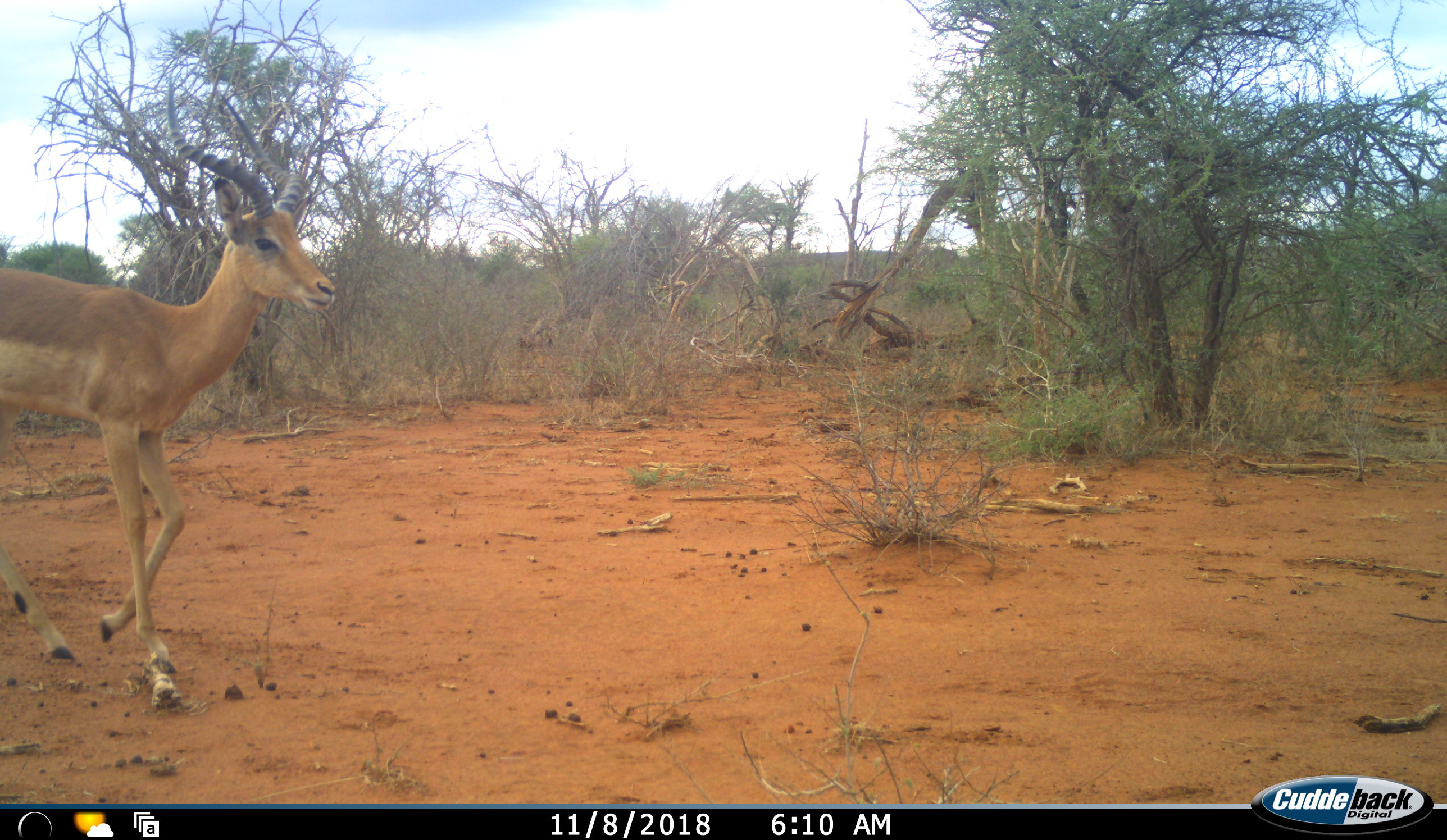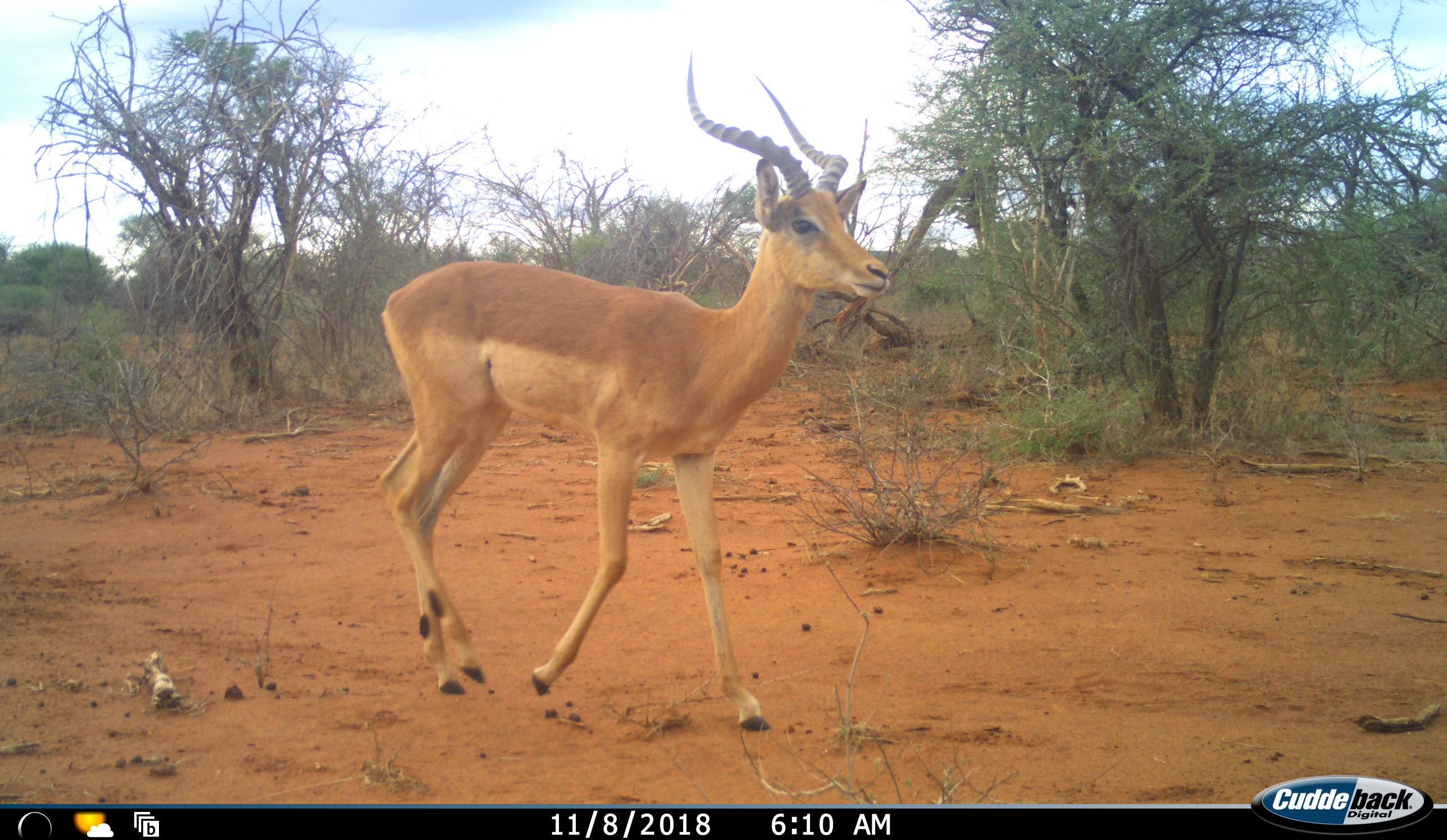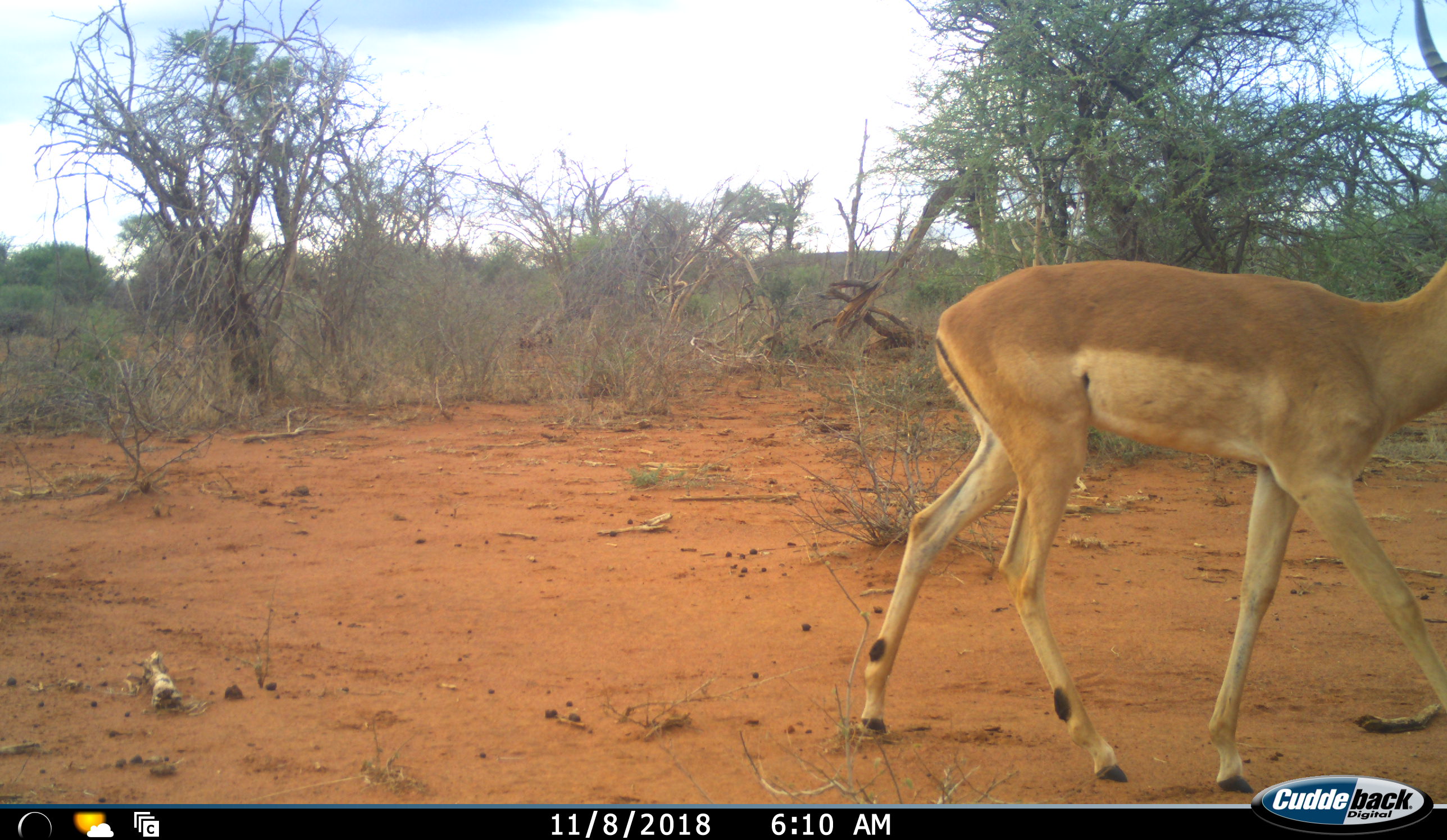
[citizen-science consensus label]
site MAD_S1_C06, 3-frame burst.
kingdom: Animalia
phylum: Chordata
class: Mammalia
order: Artiodactyla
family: Bovidae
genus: Aepyceros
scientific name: Aepyceros melampus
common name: impala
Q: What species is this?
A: Impala (Aepyceros melampus).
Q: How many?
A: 1.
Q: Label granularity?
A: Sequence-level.